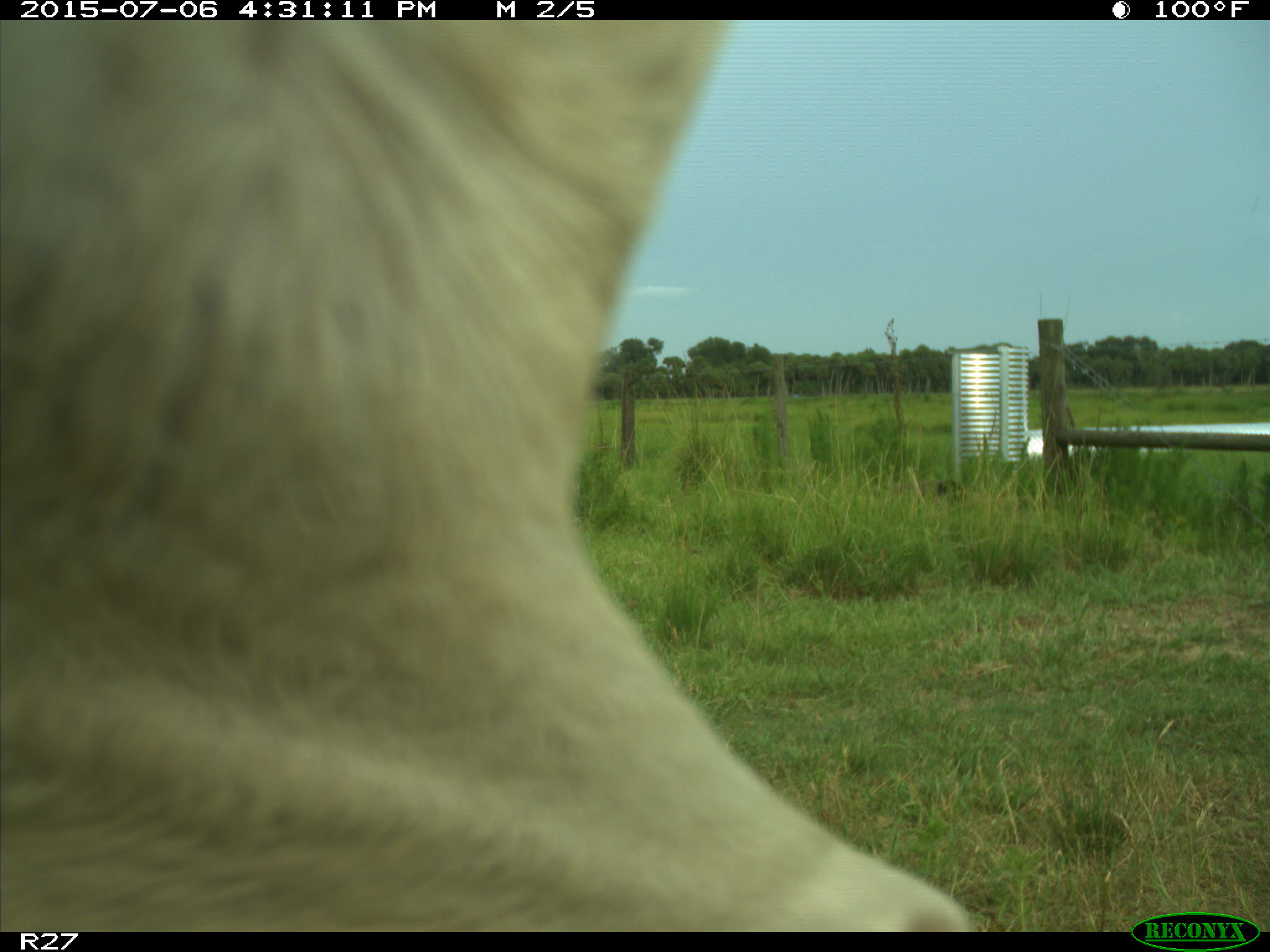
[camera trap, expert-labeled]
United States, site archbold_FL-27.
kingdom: Animalia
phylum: Chordata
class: Mammalia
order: Artiodactyla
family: Bovidae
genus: Bos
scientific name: Bos taurus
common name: domestic cow